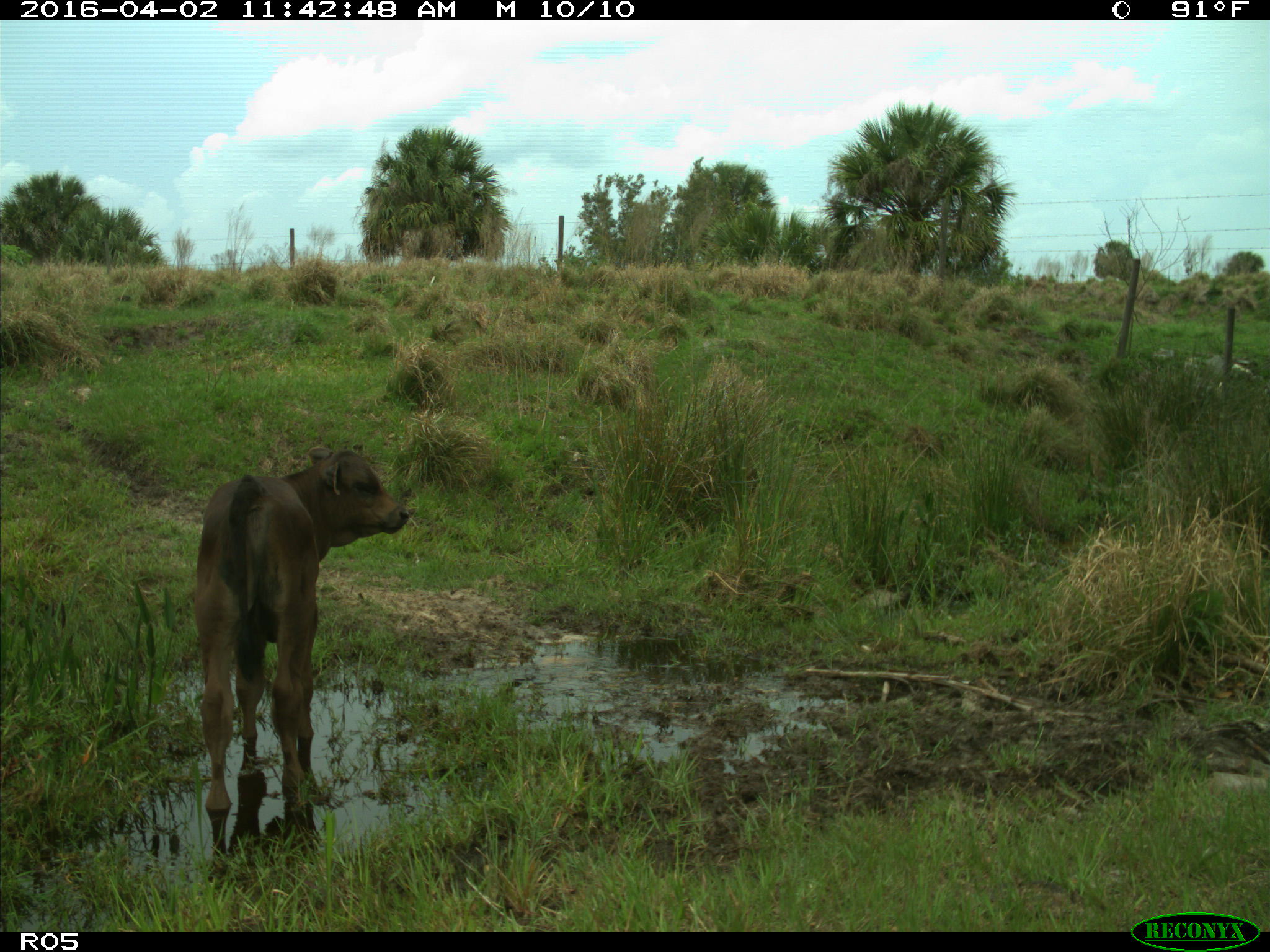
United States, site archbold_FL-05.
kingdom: Animalia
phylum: Chordata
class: Mammalia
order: Artiodactyla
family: Bovidae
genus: Bos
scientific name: Bos taurus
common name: domestic cow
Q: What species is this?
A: Bos taurus (domestic cow).